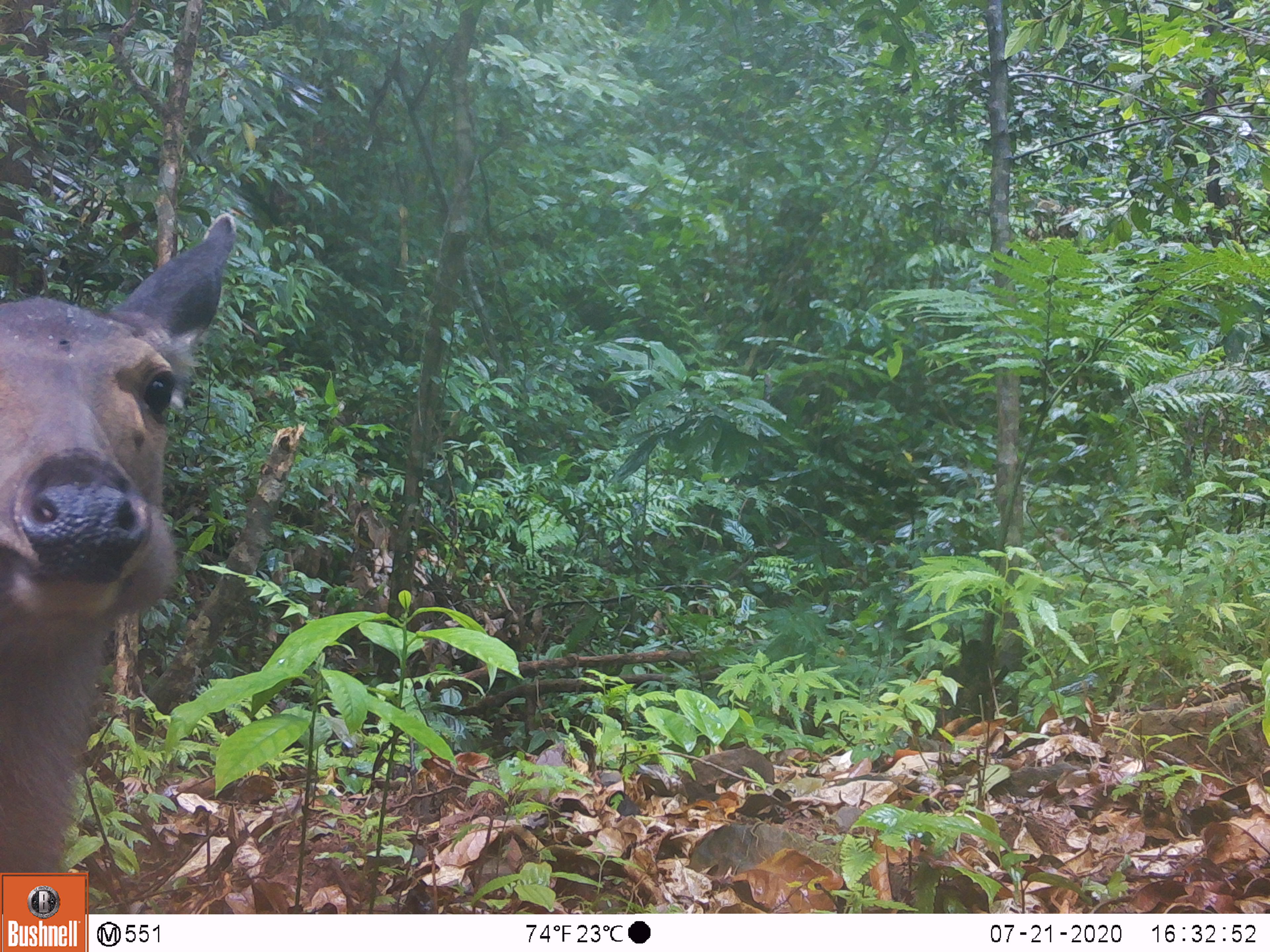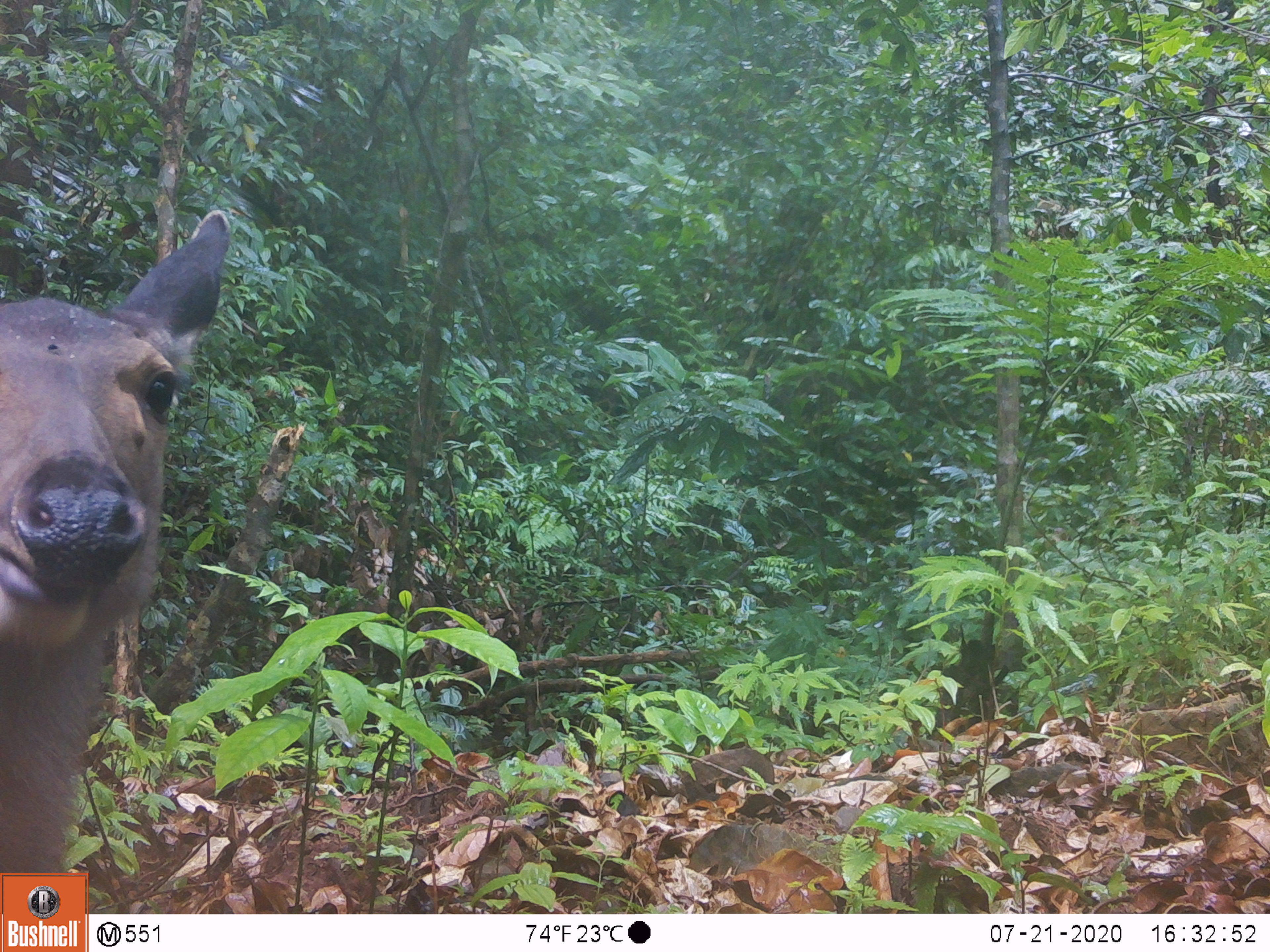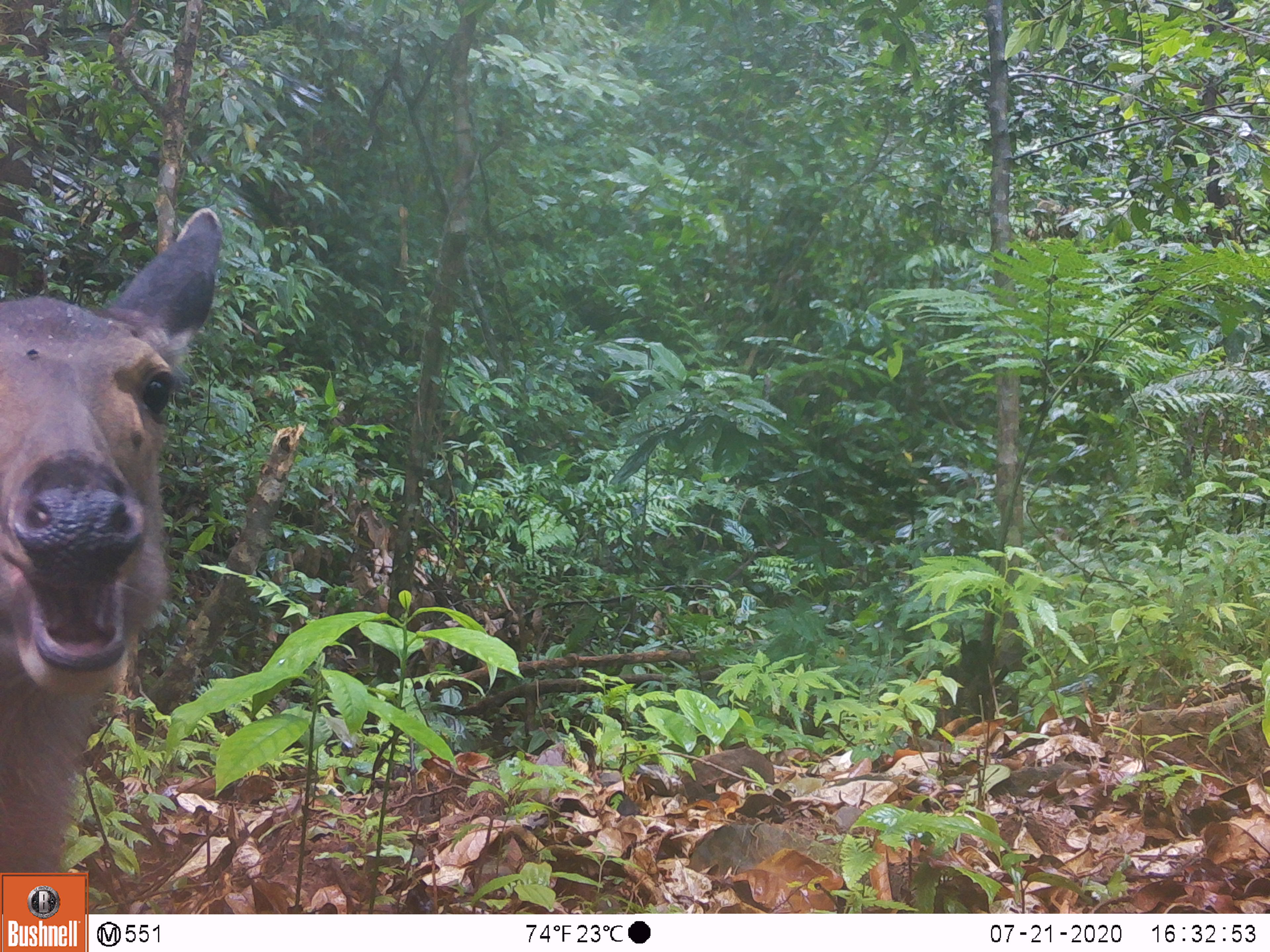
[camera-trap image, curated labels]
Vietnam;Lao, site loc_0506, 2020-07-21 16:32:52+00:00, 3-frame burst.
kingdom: Animalia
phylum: Chordata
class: Mammalia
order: Artiodactyla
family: Cervidae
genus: Rusa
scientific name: Rusa unicolor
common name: sambar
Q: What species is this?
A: Sambar (Rusa unicolor).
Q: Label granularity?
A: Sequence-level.